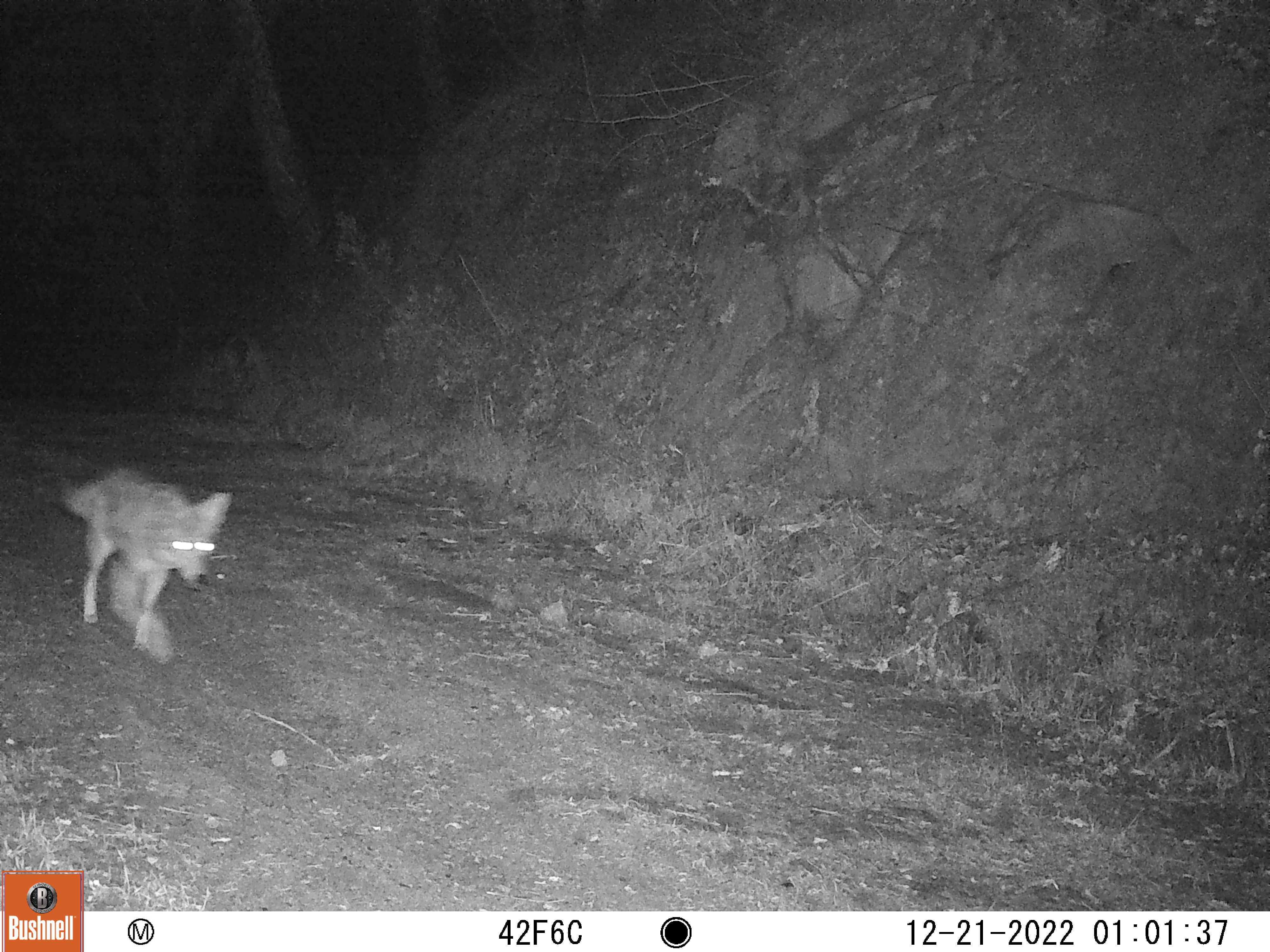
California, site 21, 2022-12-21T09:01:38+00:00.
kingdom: Animalia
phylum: Chordata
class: Mammalia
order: Carnivora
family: Canidae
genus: Canis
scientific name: Canis latrans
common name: coyote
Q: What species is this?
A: Coyote (Canis latrans).